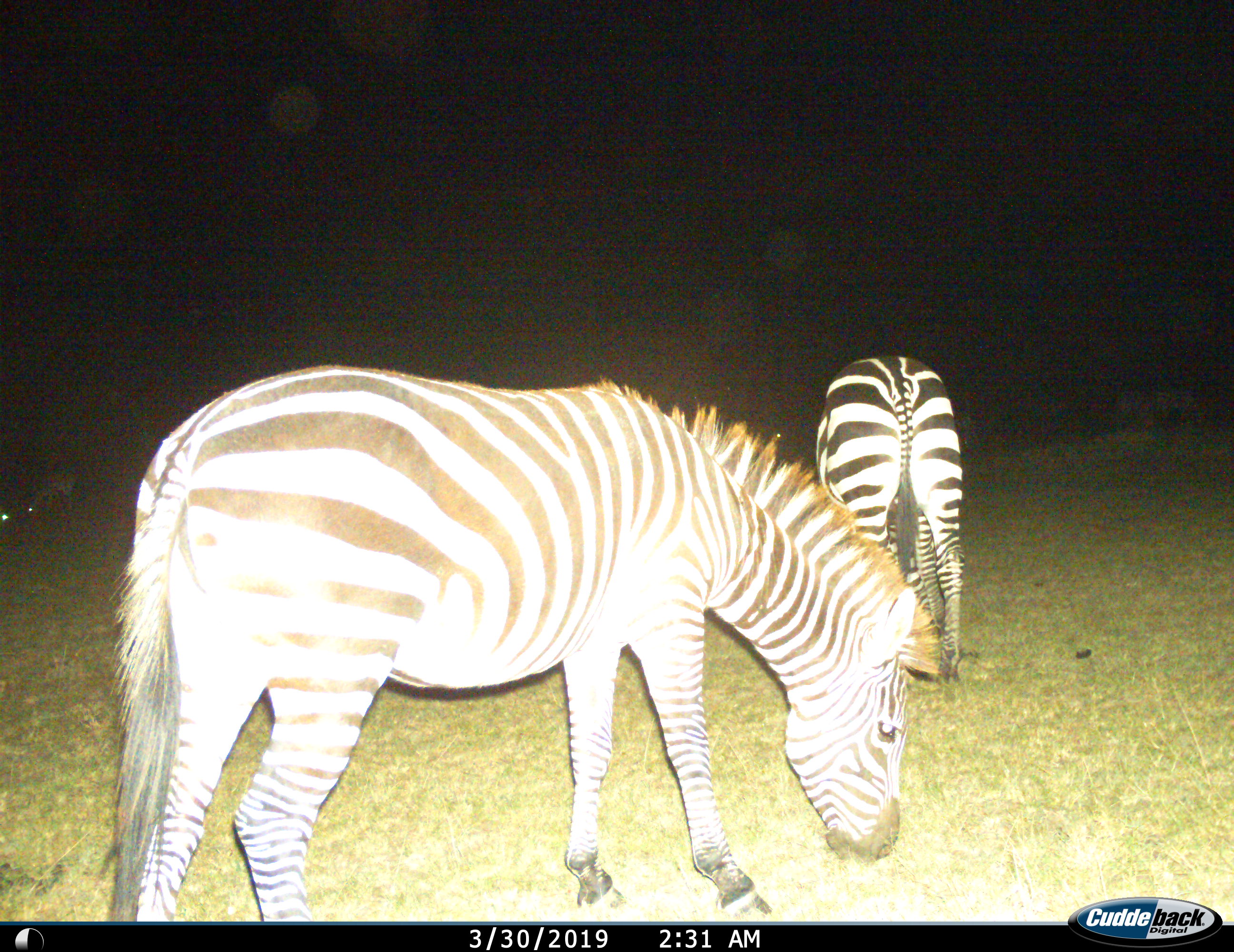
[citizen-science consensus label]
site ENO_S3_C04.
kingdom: Animalia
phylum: Chordata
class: Mammalia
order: Perissodactyla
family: Equidae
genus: Equus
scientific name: Equus quagga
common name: plains zebra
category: zebraplains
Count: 2.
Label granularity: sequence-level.